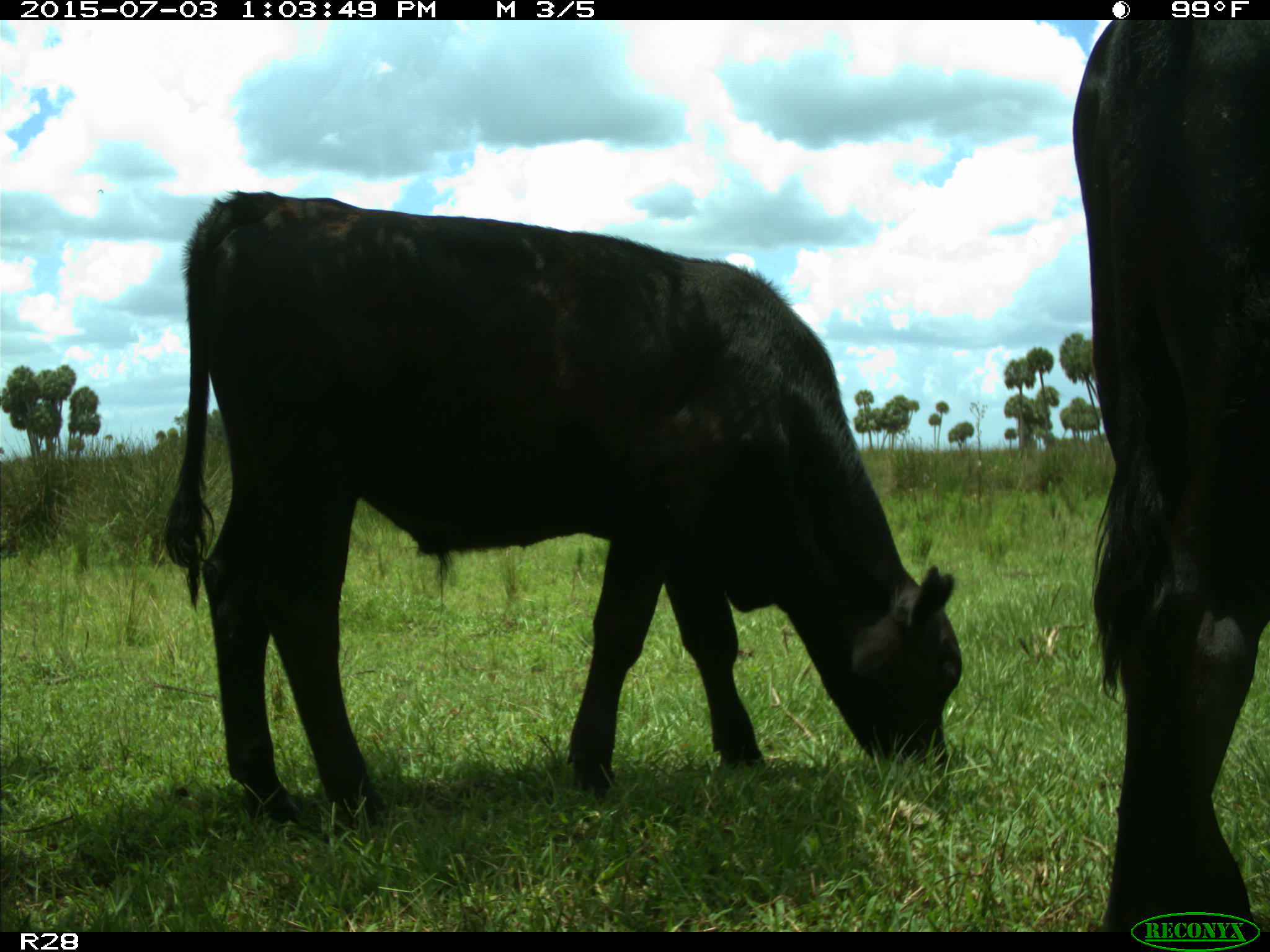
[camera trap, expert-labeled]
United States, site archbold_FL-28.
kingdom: Animalia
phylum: Chordata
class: Mammalia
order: Artiodactyla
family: Bovidae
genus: Bos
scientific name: Bos taurus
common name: domestic cow